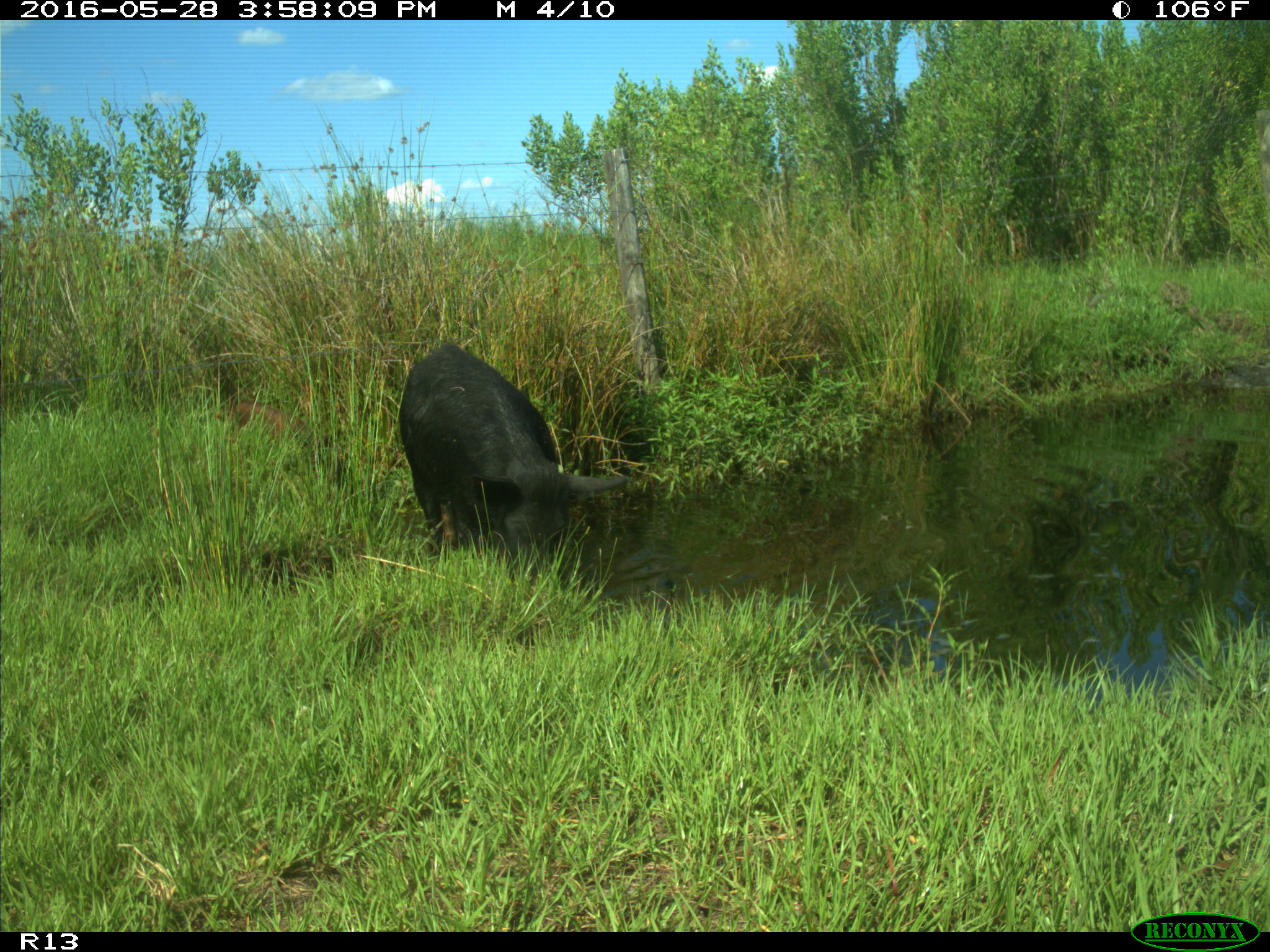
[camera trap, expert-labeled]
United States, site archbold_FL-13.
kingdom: Animalia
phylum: Chordata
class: Mammalia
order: Artiodactyla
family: Suidae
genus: Sus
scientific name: Sus scrofa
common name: wild boar